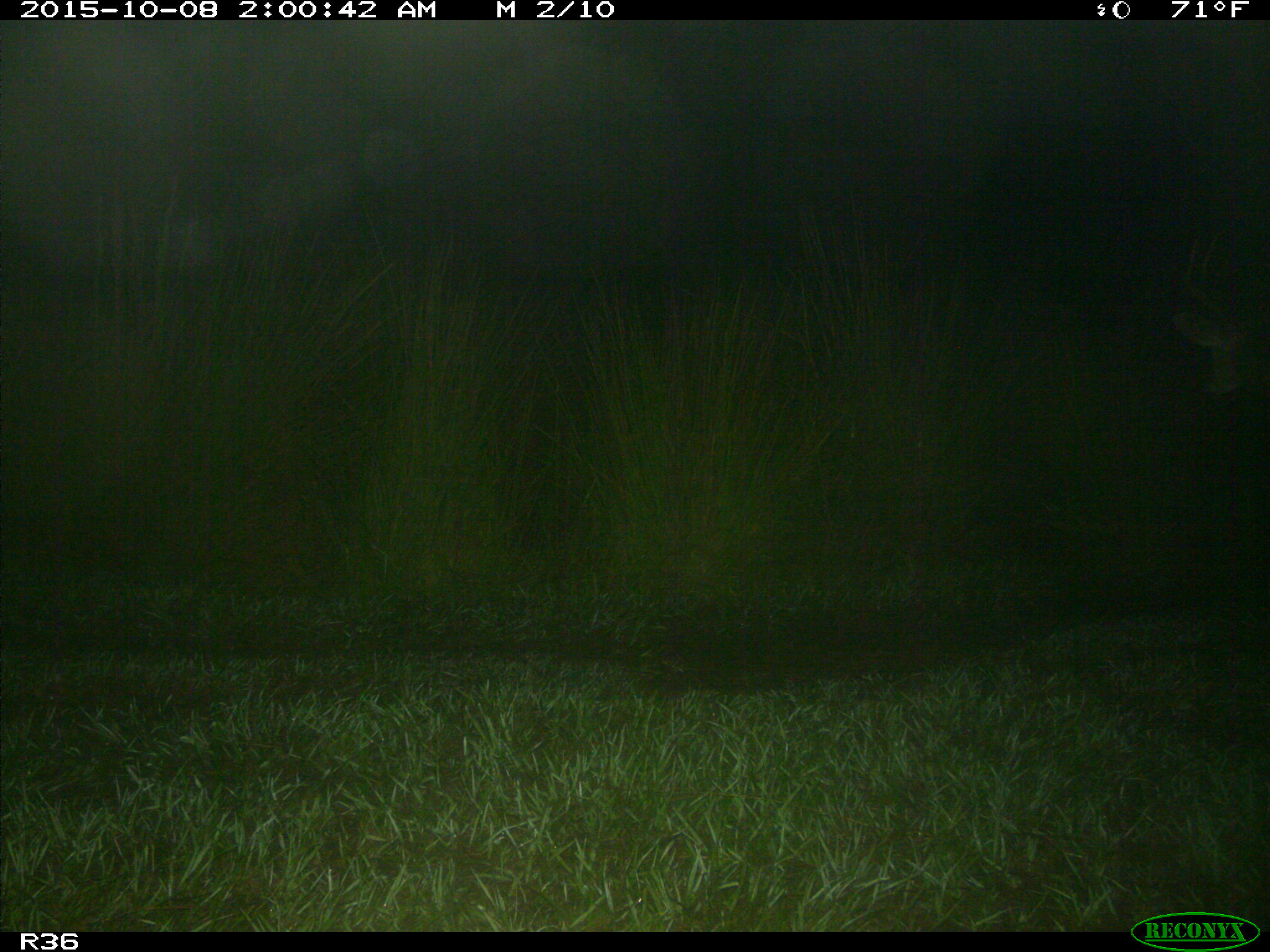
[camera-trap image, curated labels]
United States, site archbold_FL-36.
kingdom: Animalia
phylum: Chordata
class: Mammalia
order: Artiodactyla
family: Cervidae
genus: Odocoileus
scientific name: Odocoileus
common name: deer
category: unidentified deer